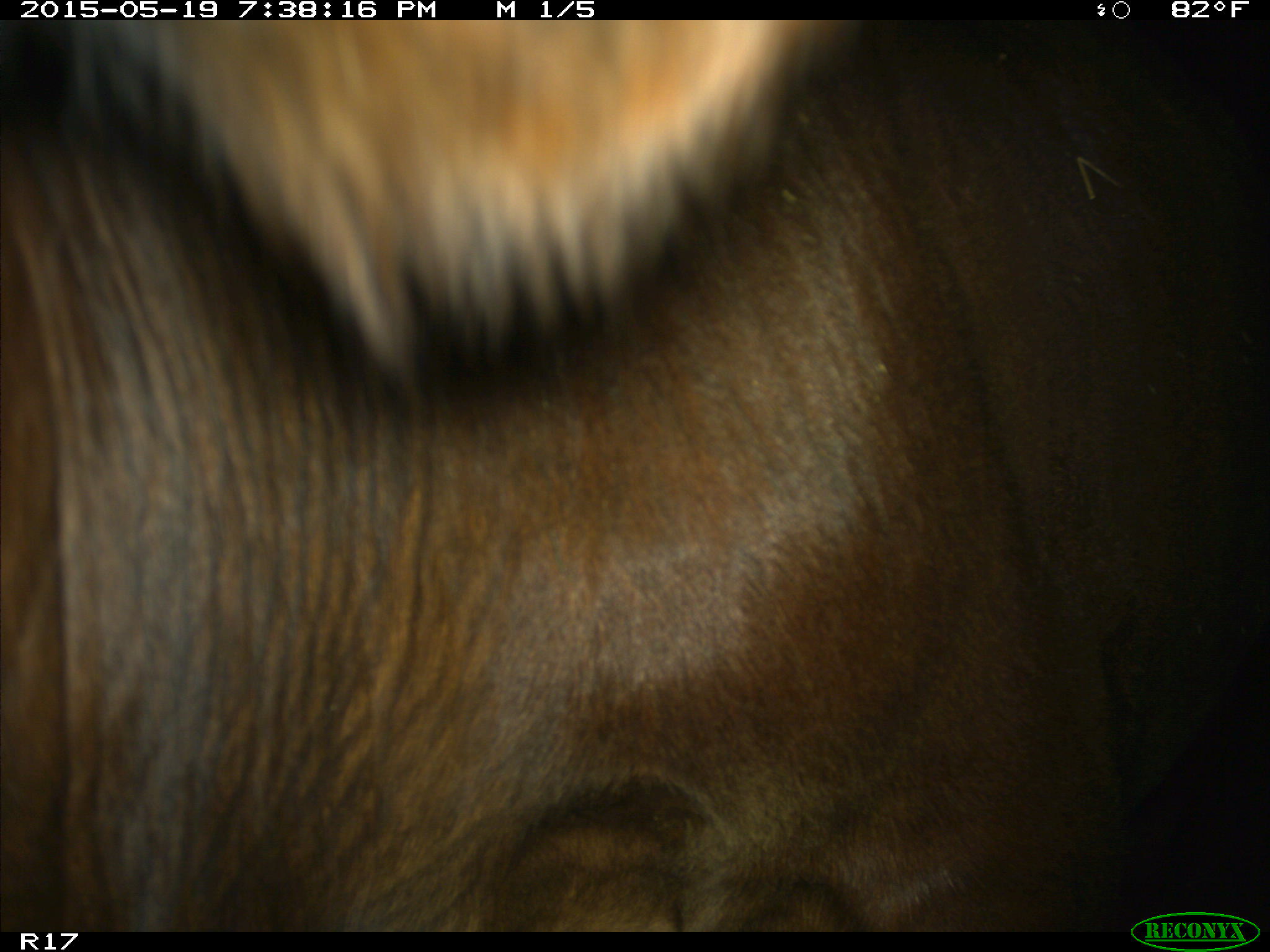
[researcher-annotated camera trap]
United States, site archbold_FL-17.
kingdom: Animalia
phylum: Chordata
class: Mammalia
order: Artiodactyla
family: Bovidae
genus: Bos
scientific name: Bos taurus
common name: domestic cow